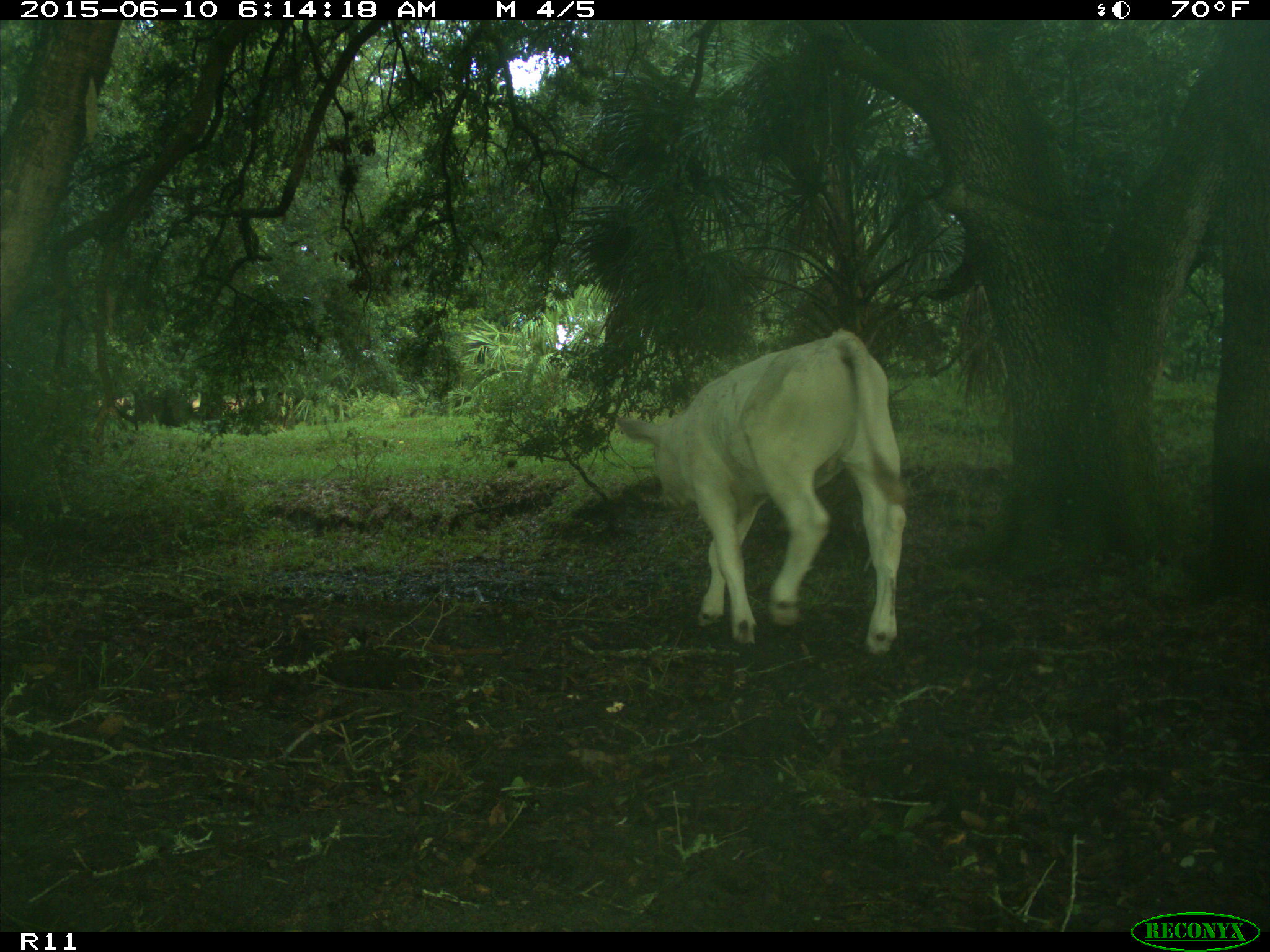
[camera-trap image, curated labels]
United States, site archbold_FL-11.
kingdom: Animalia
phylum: Chordata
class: Mammalia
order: Artiodactyla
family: Bovidae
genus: Bos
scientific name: Bos taurus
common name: domestic cow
Bos taurus (domestic cow).